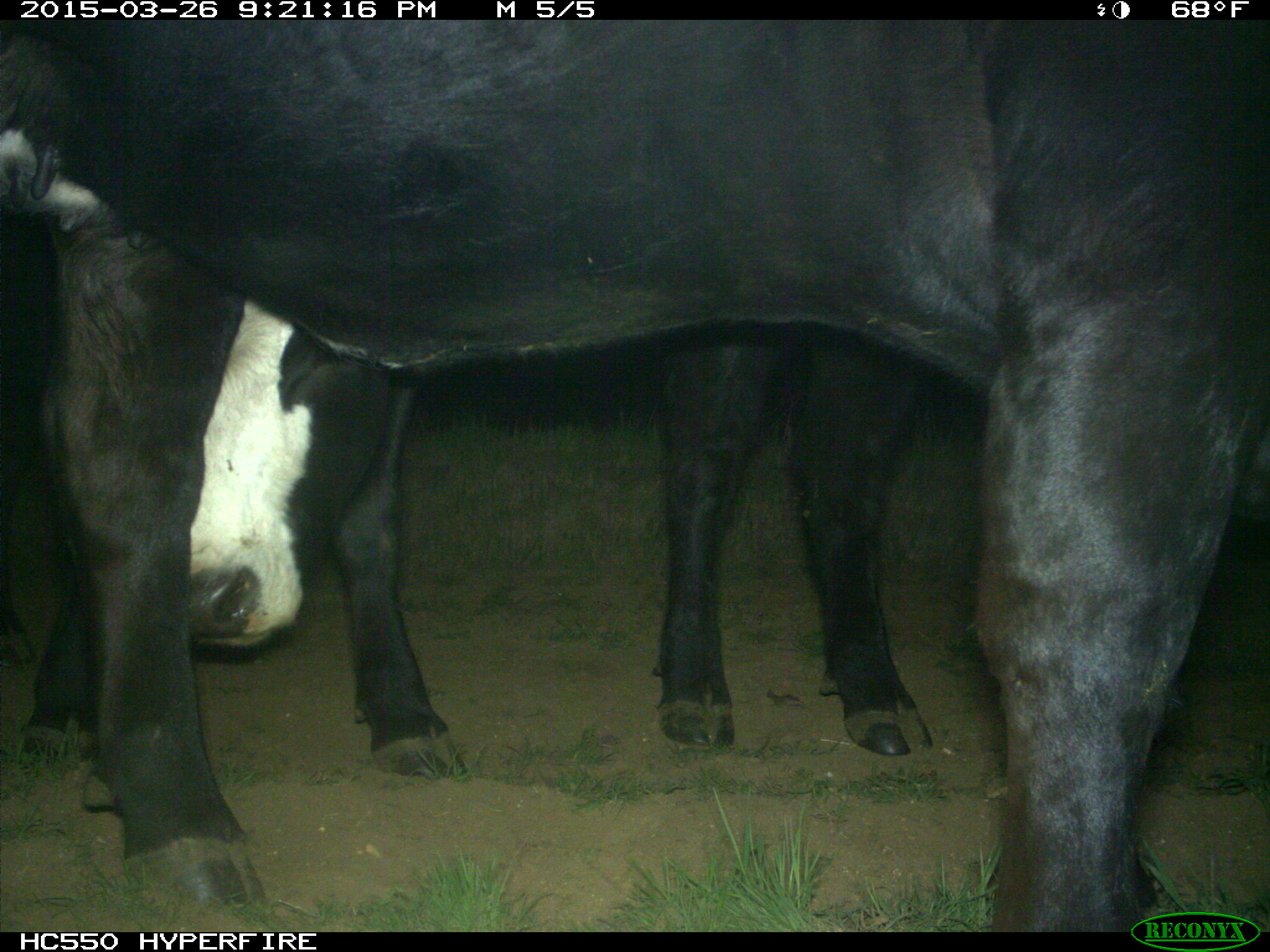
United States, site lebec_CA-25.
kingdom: Animalia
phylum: Chordata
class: Mammalia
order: Artiodactyla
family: Bovidae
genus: Bos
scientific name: Bos taurus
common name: domestic cow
Bos taurus (domestic cow).